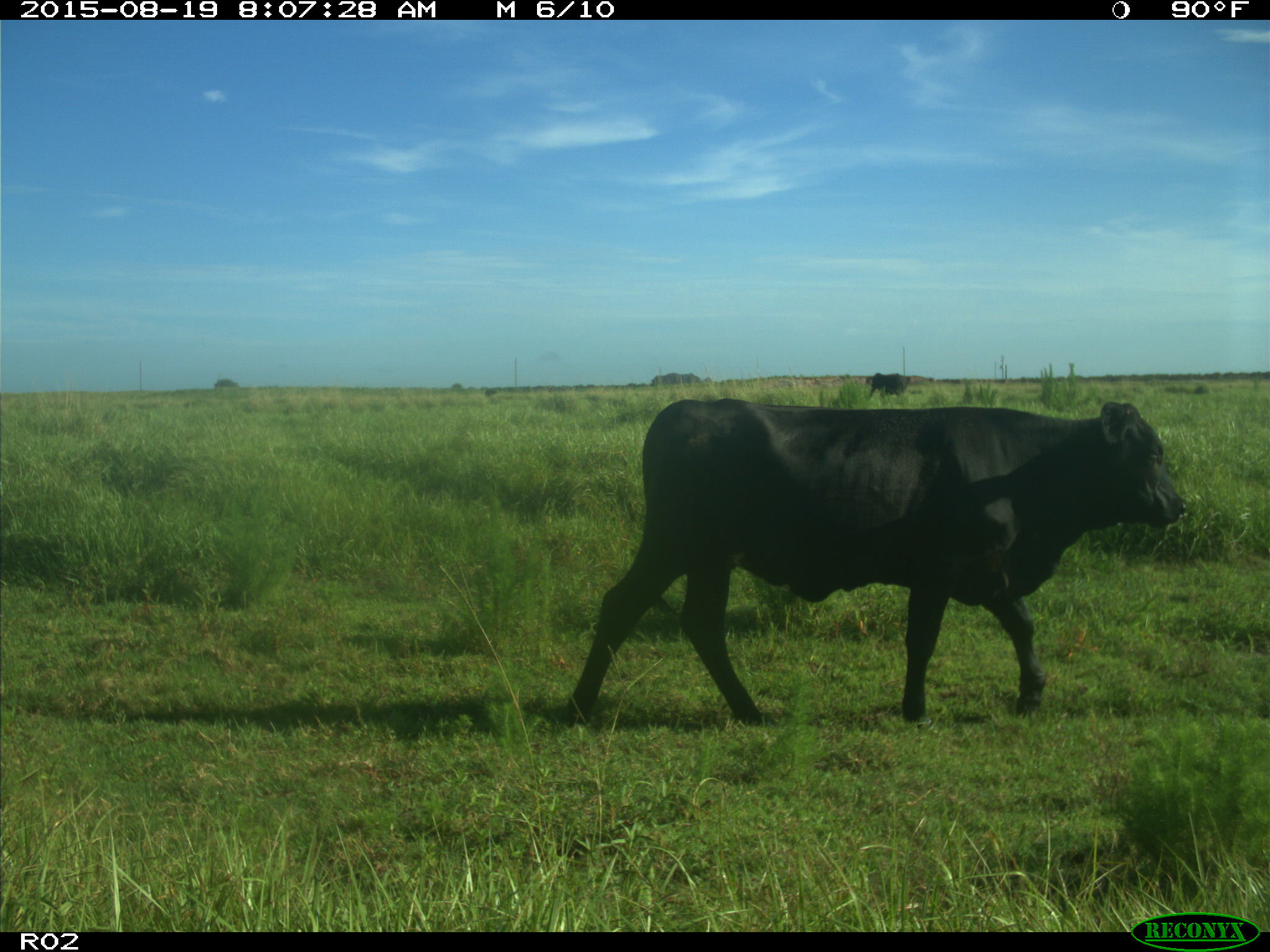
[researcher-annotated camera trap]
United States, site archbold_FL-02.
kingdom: Animalia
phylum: Chordata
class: Mammalia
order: Artiodactyla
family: Bovidae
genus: Bos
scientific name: Bos taurus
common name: domestic cow